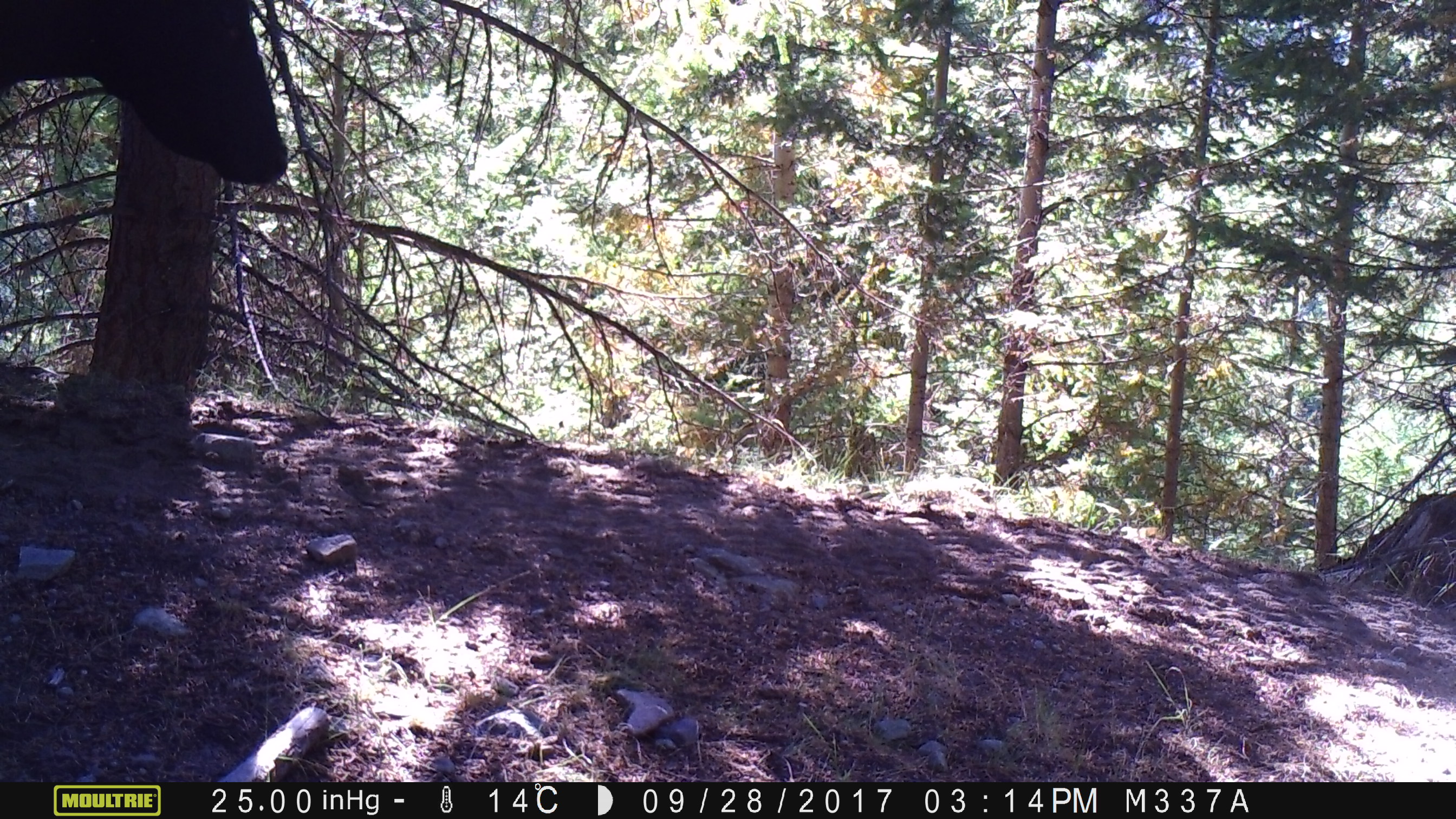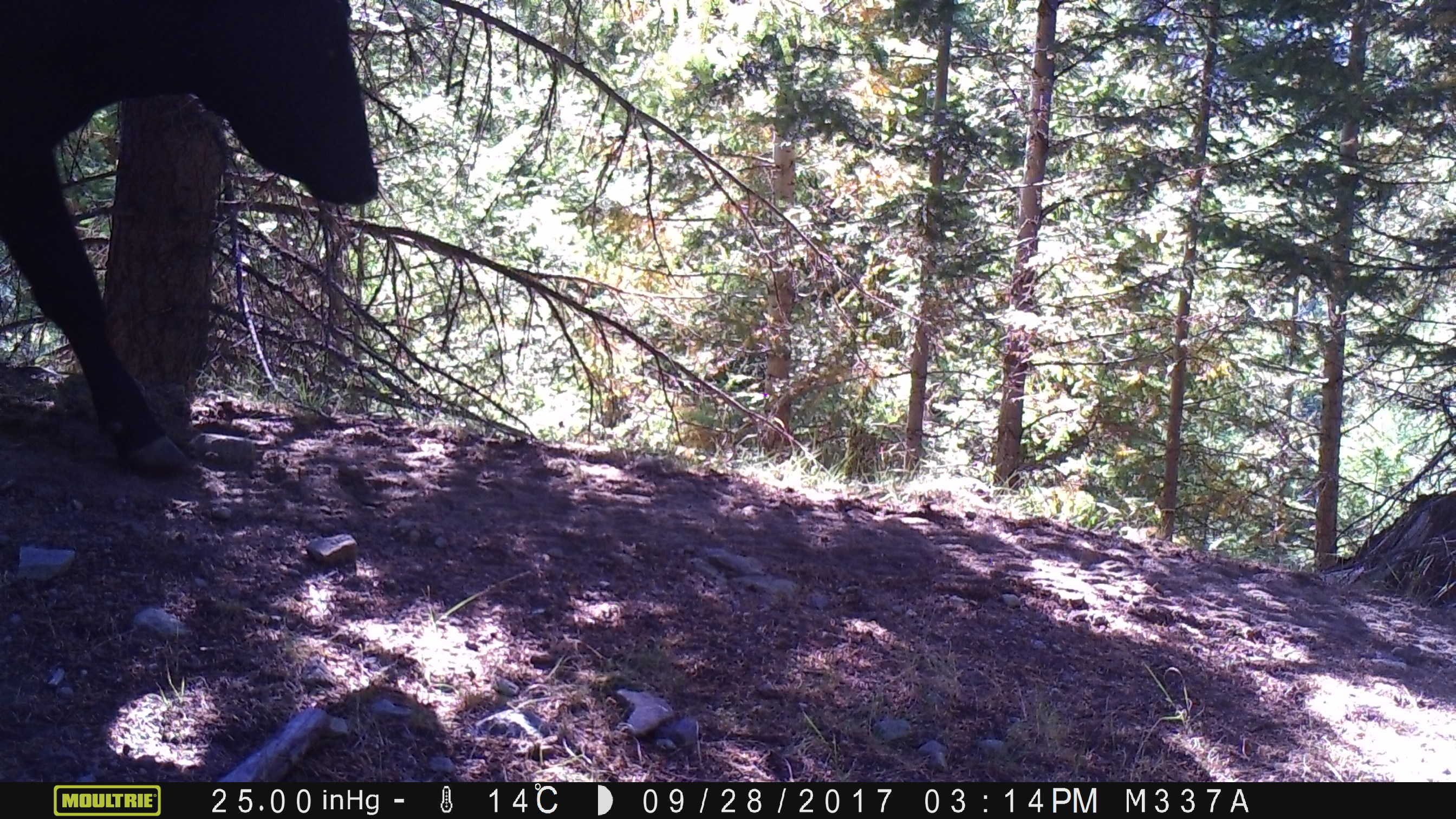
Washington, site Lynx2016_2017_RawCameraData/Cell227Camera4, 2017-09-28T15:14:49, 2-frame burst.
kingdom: Animalia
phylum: Chordata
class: Mammalia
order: Artiodactyla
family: Bovidae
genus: Bos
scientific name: Bos taurus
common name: domestic cattle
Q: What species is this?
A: Domestic cattle (Bos taurus).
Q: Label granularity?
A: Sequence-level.